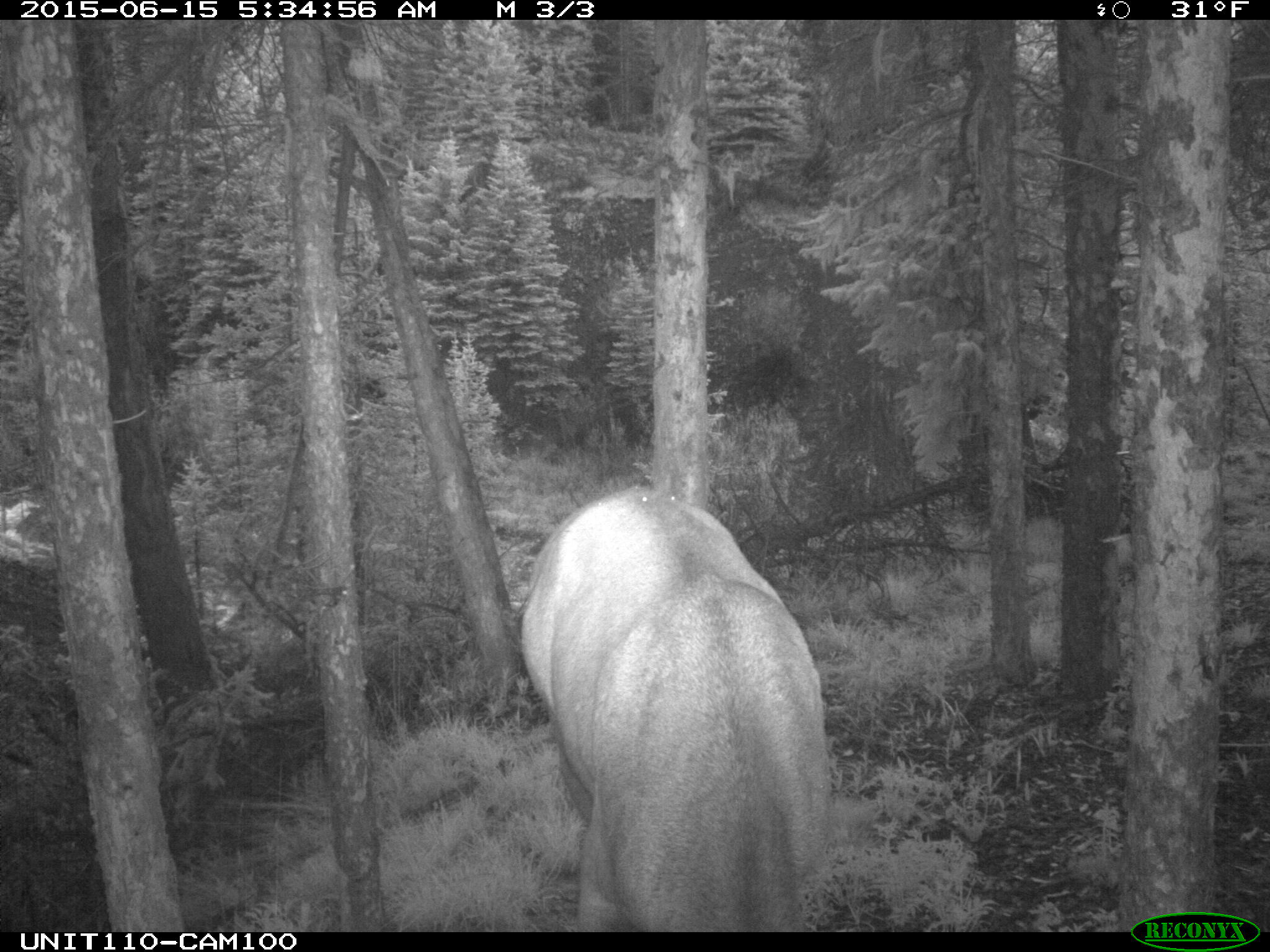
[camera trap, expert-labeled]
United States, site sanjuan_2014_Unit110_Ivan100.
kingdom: Animalia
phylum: Chordata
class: Mammalia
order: Artiodactyla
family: Cervidae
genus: Cervus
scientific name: Cervus elaphus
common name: red deer